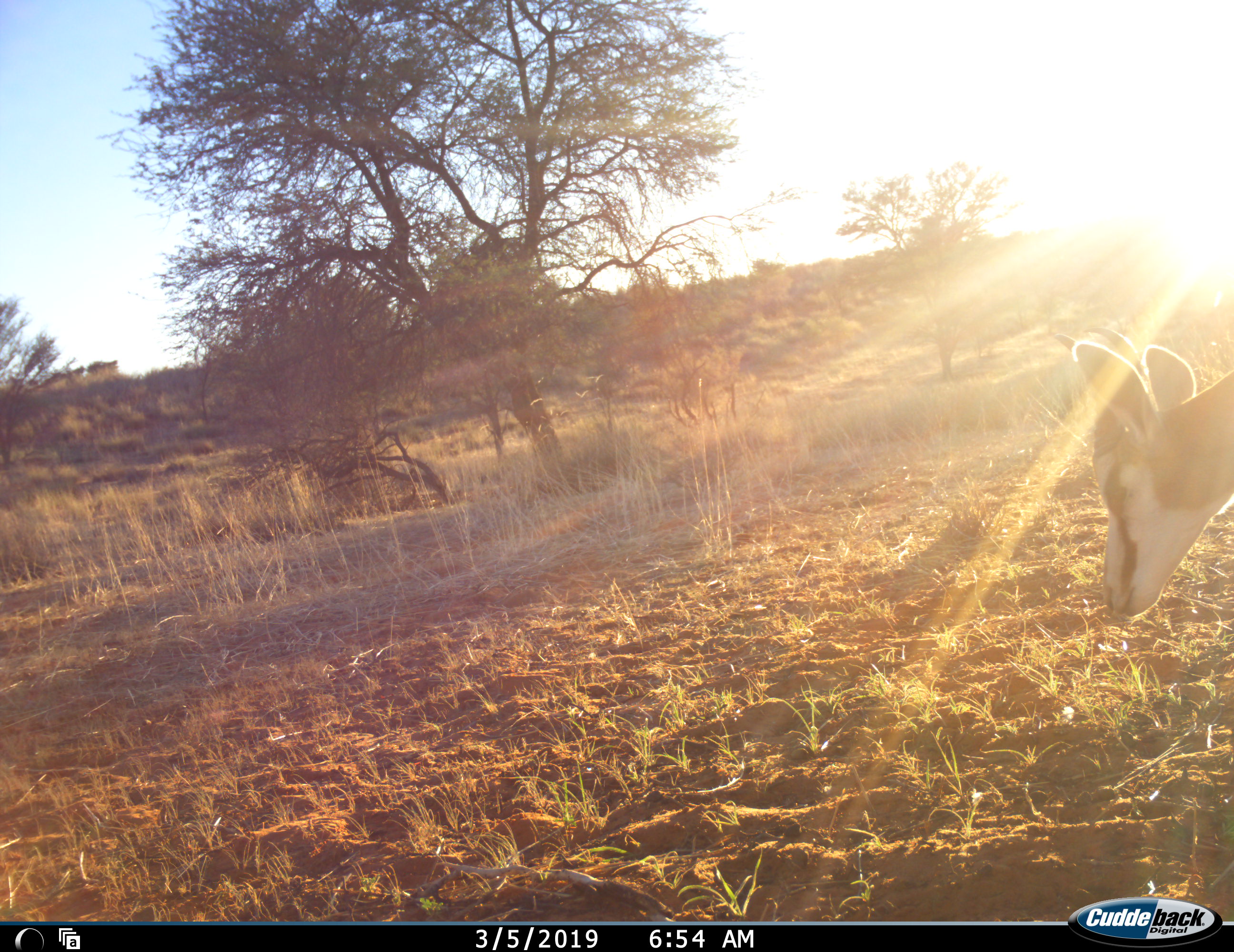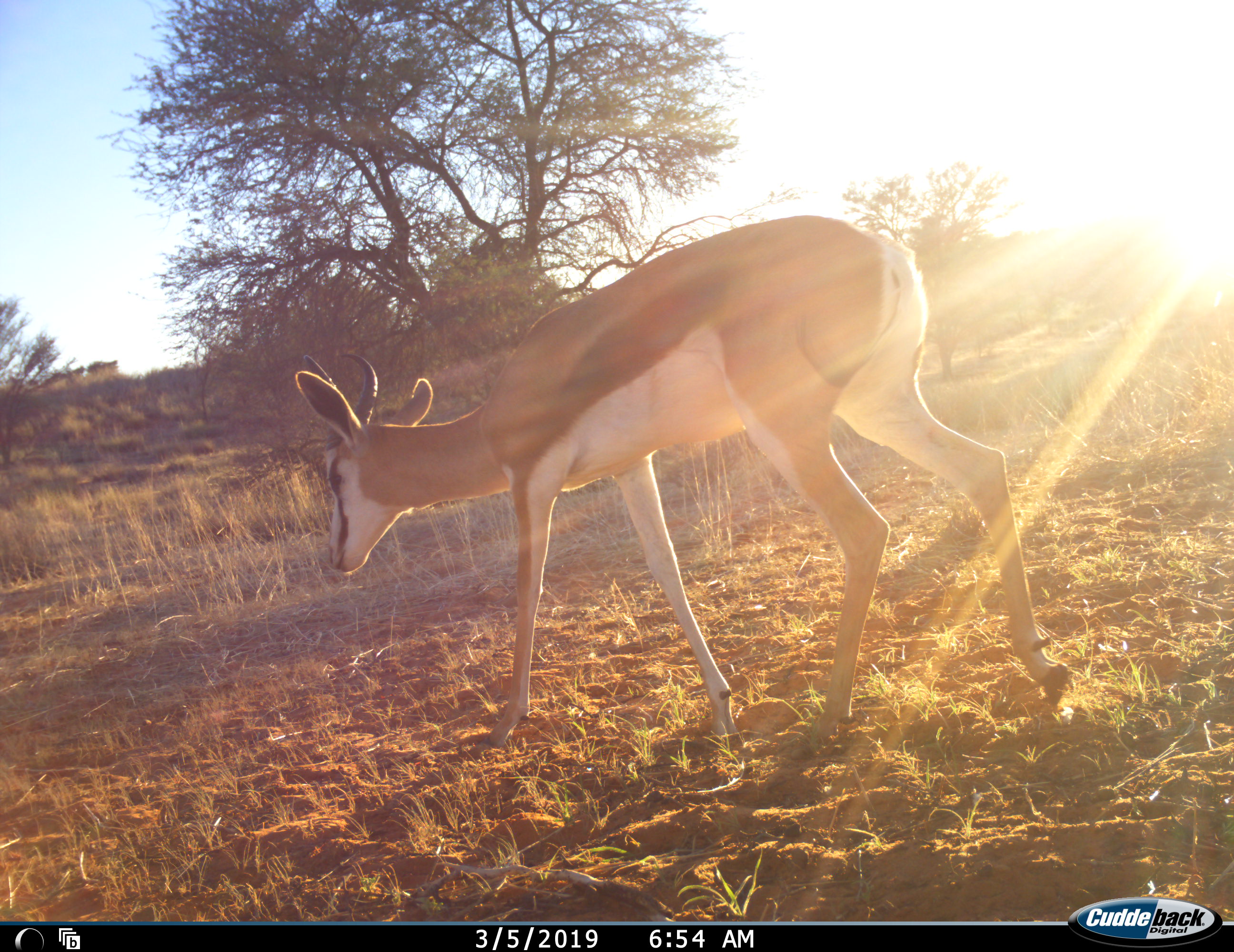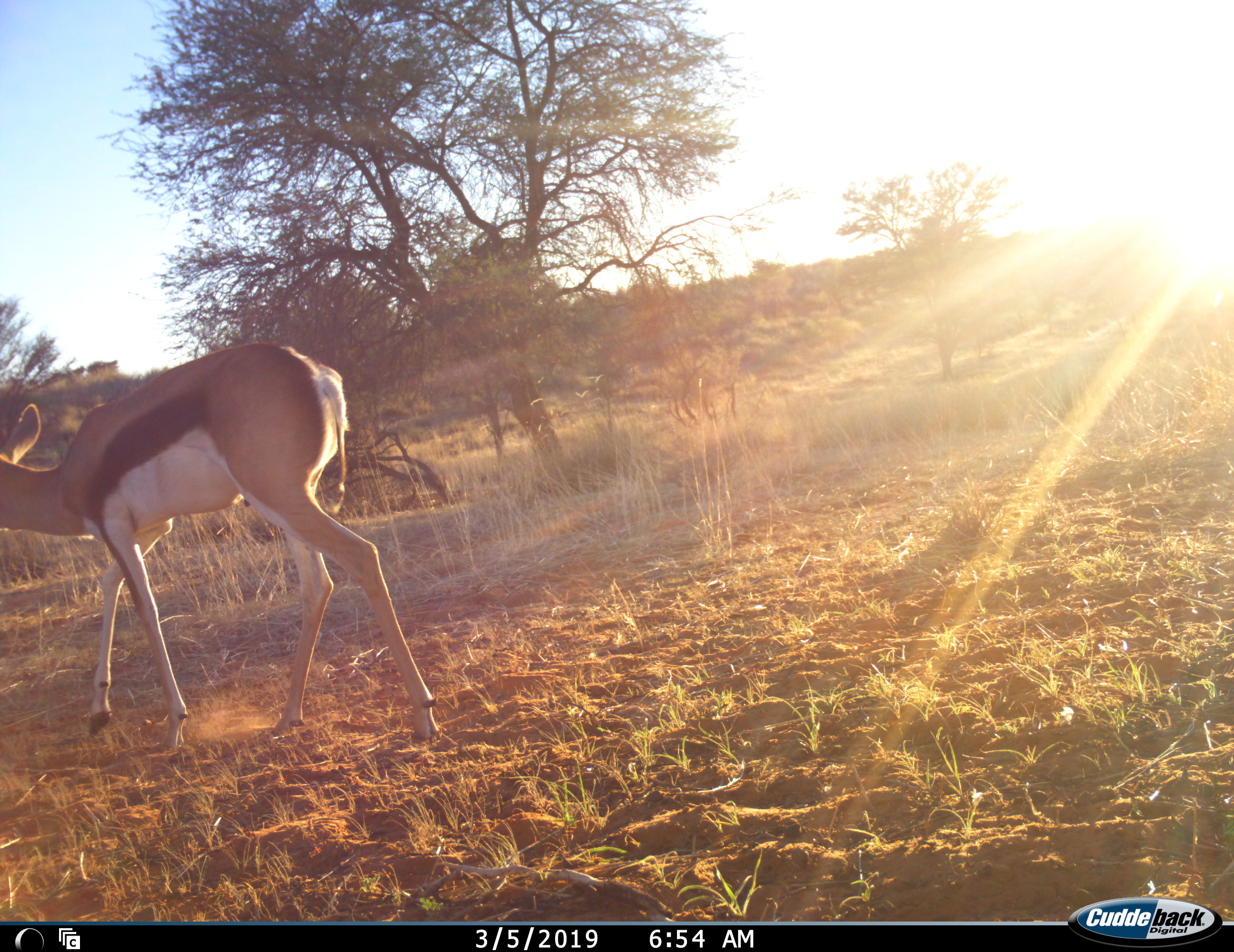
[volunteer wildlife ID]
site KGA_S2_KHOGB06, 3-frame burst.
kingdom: Animalia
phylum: Chordata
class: Mammalia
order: Artiodactyla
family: Bovidae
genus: Antidorcas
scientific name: Antidorcas marsupialis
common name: springbok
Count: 1.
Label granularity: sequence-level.